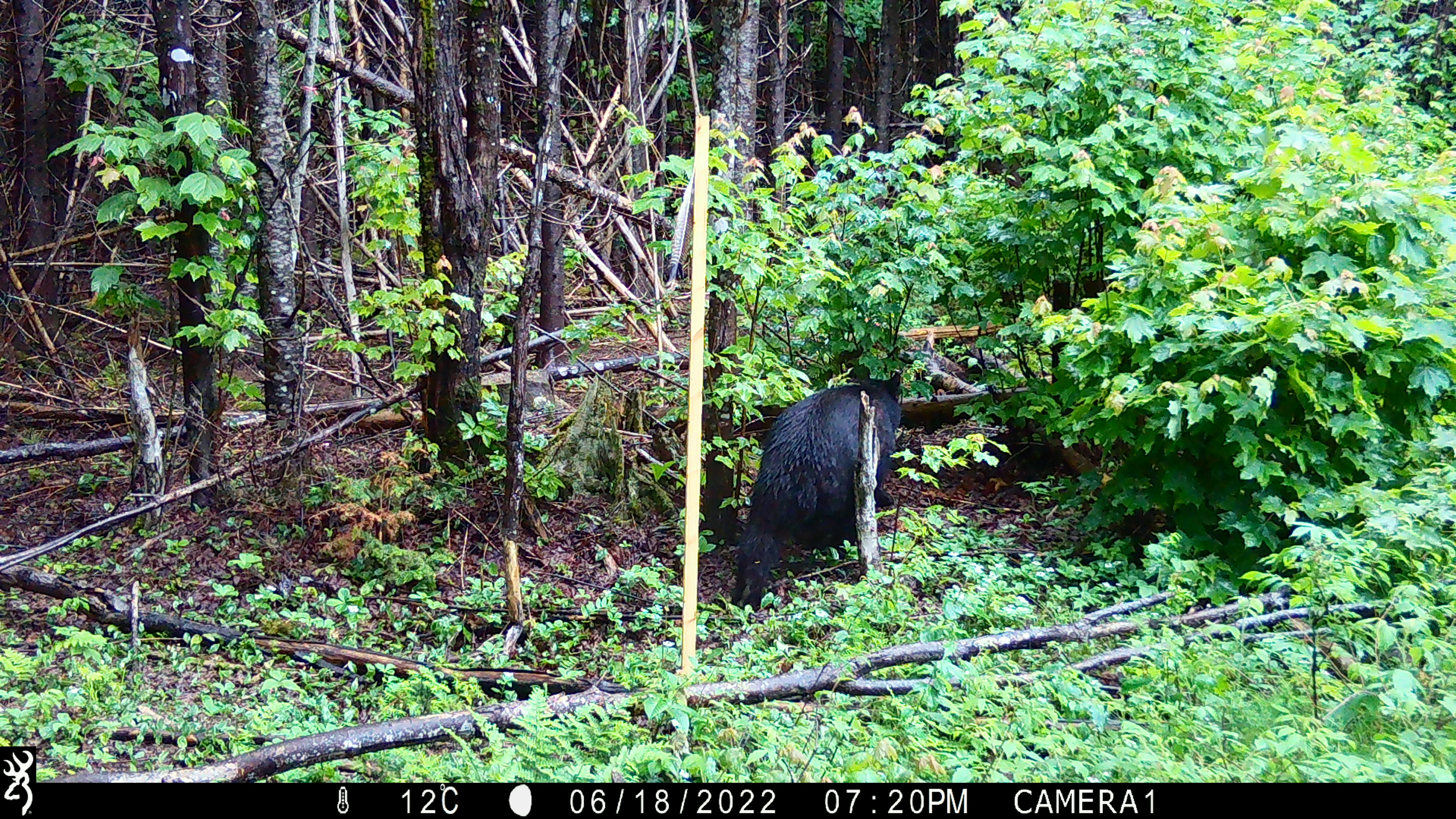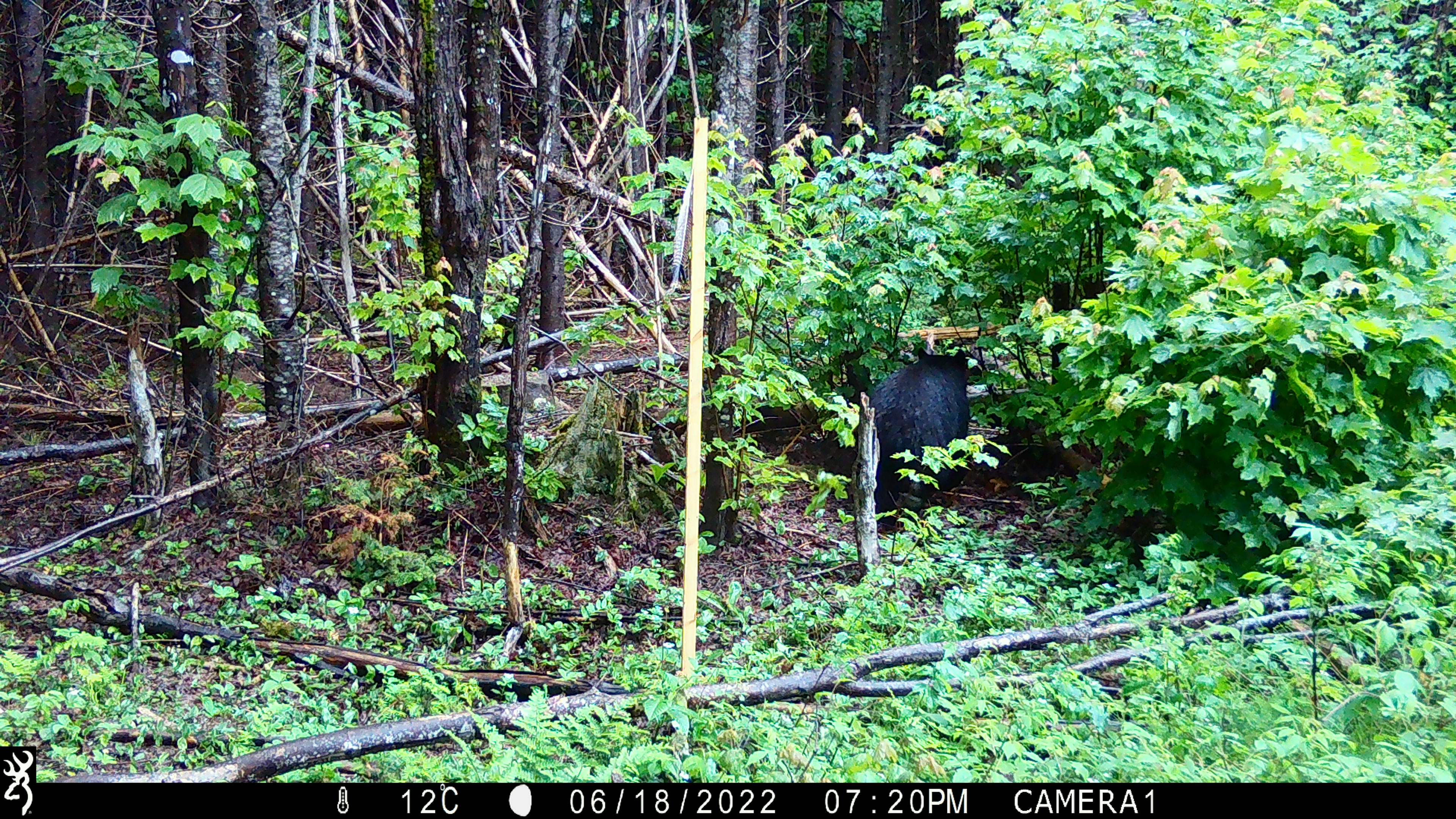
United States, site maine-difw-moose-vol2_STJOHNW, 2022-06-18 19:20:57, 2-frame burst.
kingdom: Animalia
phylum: Chordata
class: Mammalia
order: Carnivora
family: Ursidae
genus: Ursus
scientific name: Ursus americanus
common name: black bear